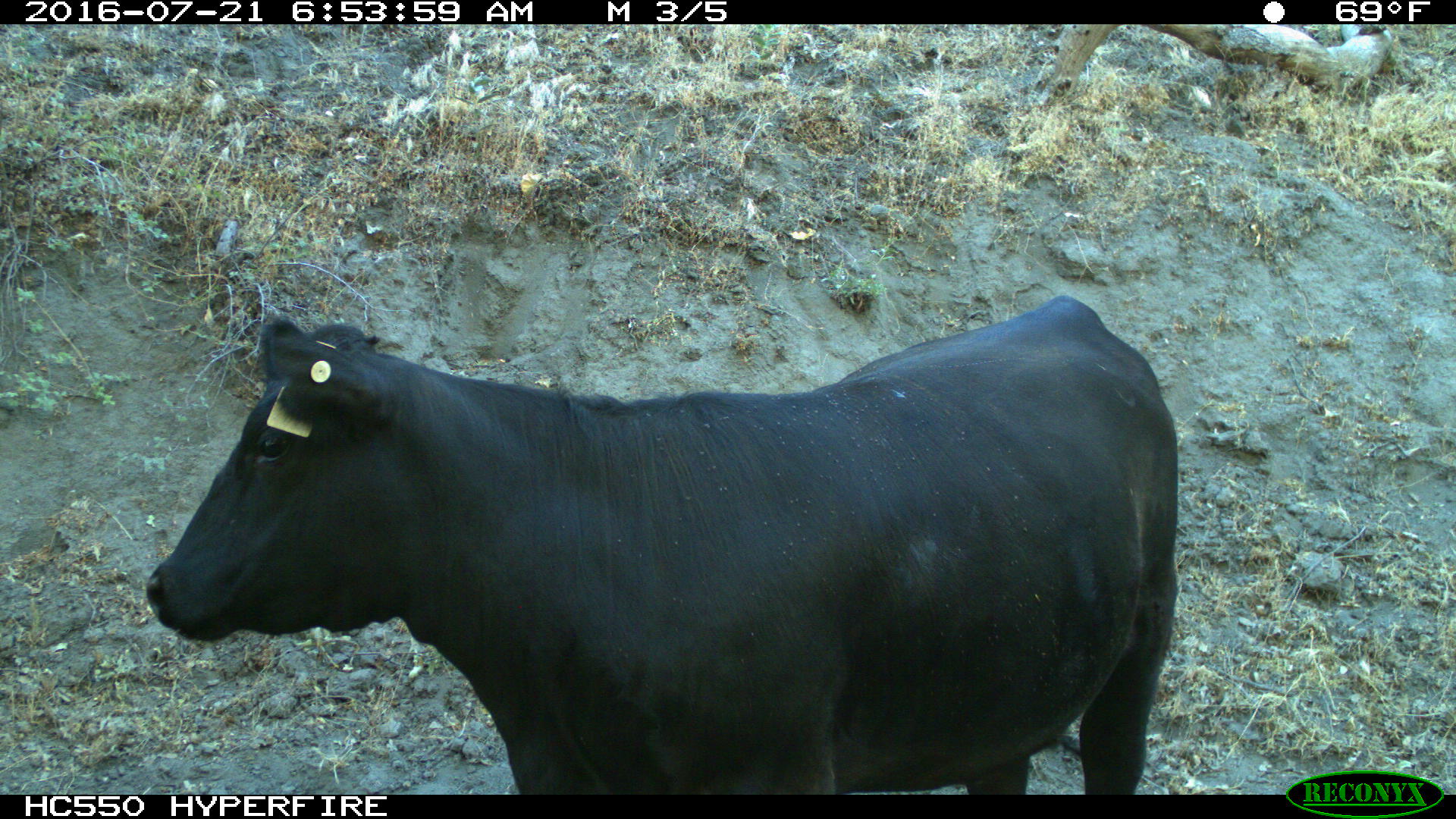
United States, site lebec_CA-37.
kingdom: Animalia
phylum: Chordata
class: Mammalia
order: Artiodactyla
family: Bovidae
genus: Bos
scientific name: Bos taurus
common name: domestic cow